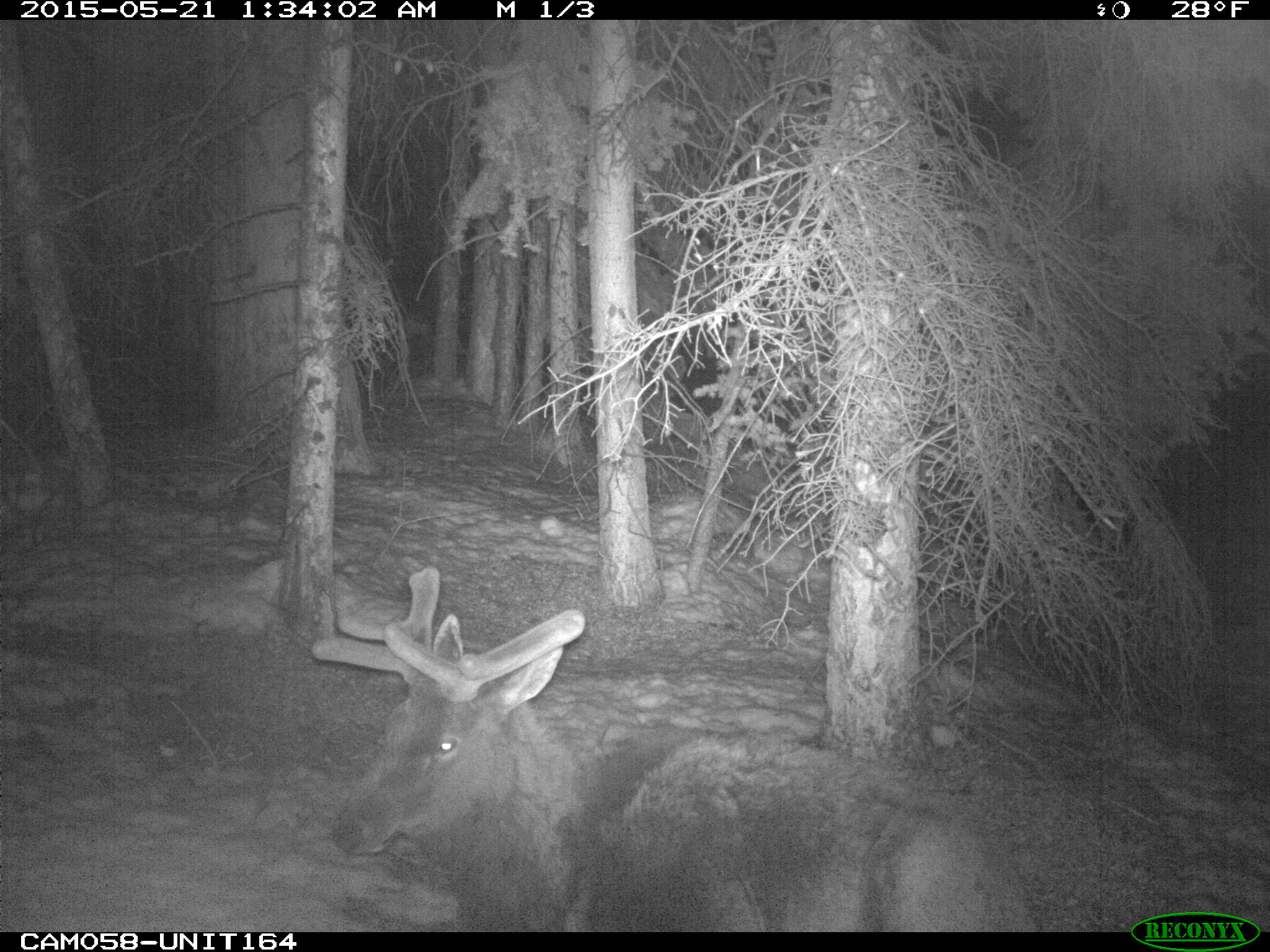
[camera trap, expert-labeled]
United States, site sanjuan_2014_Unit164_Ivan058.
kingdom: Animalia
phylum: Chordata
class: Mammalia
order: Artiodactyla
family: Cervidae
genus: Cervus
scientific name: Cervus elaphus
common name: red deer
Cervus elaphus (red deer).